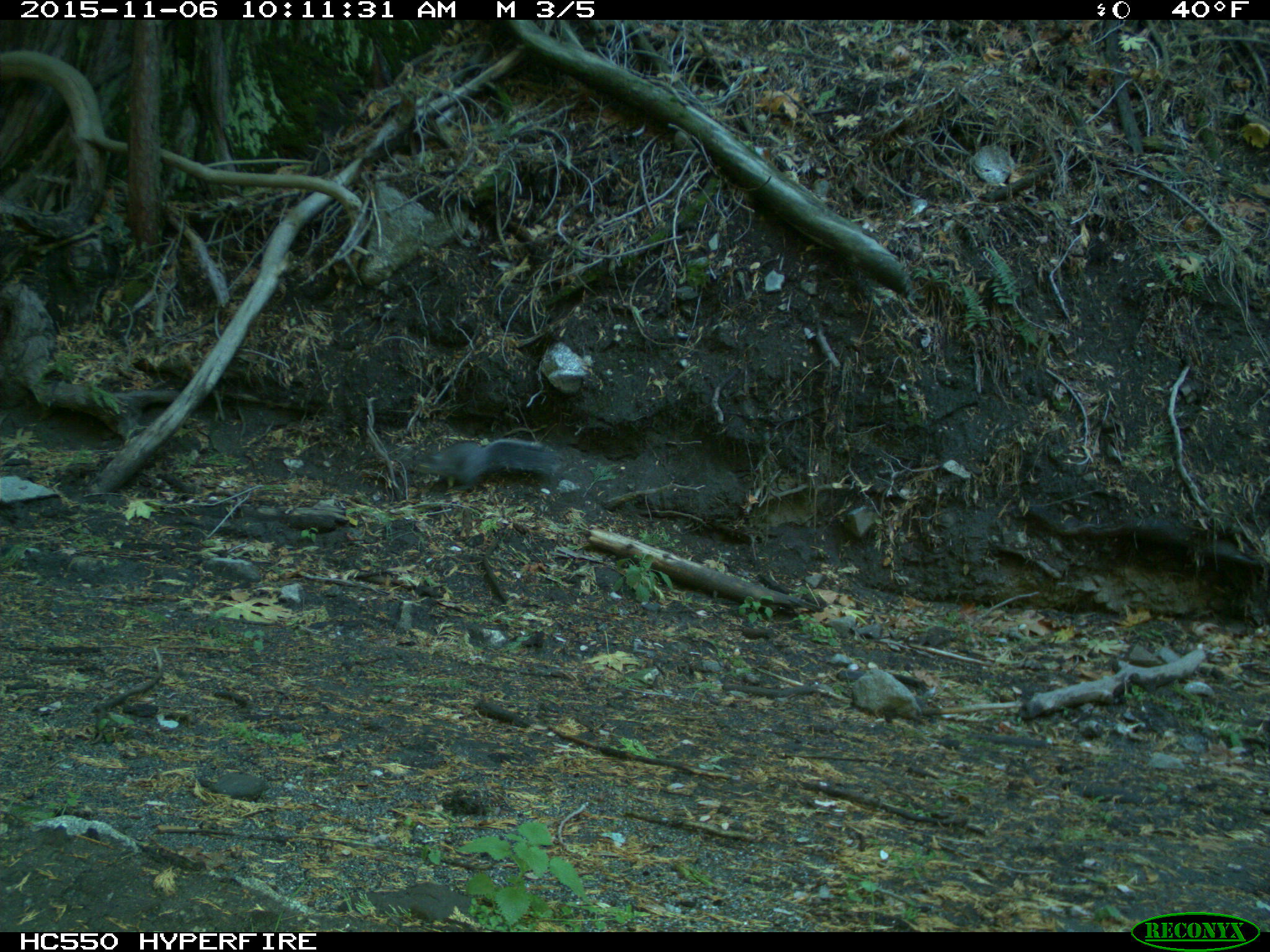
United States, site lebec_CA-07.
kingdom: Animalia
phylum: Chordata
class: Mammalia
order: Rodentia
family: Sciuridae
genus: Sciurus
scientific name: Sciurus carolinensis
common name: eastern gray squirrel